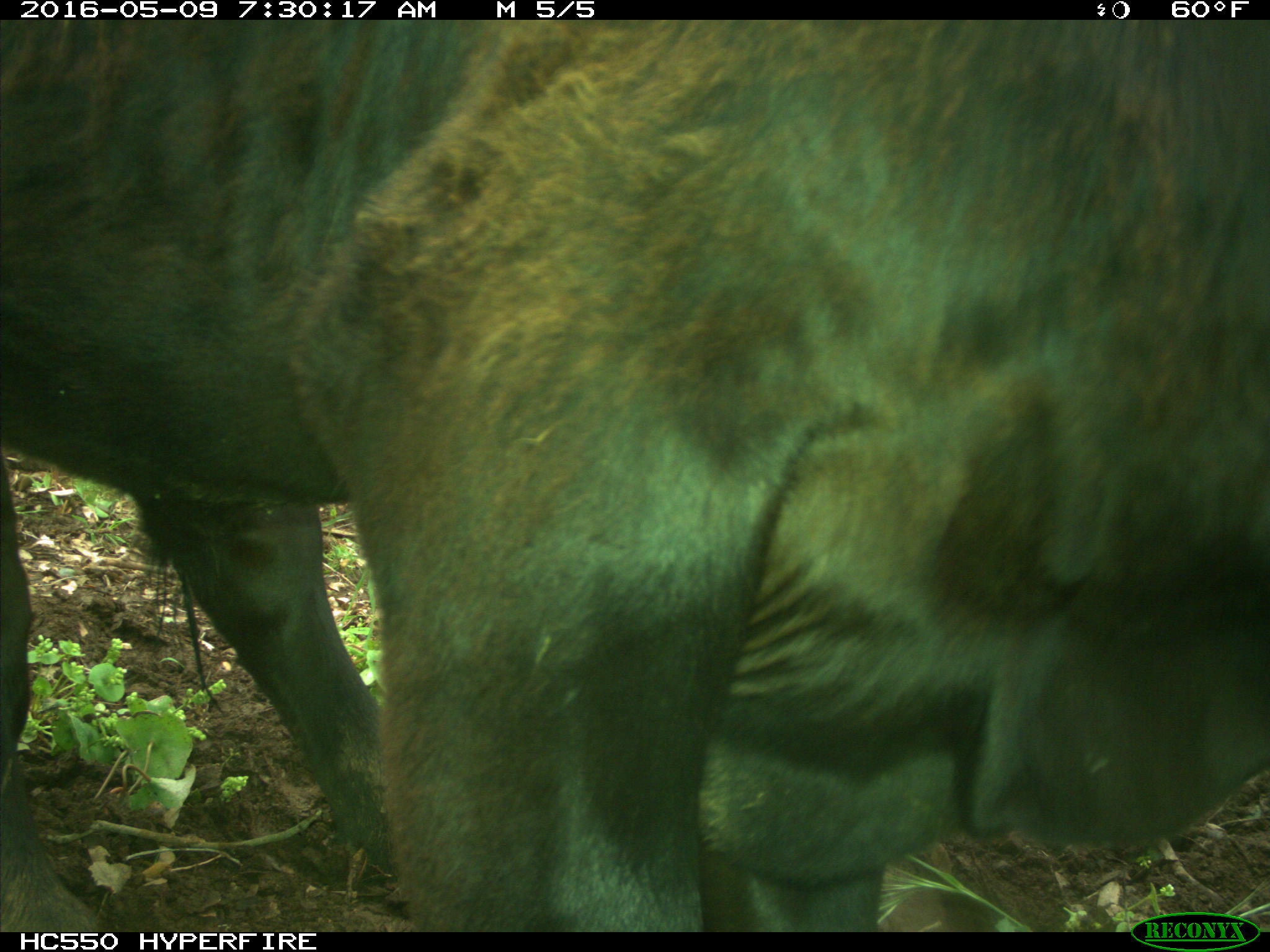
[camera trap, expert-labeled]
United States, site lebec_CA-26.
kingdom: Animalia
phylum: Chordata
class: Mammalia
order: Artiodactyla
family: Bovidae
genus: Bos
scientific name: Bos taurus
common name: domestic cow